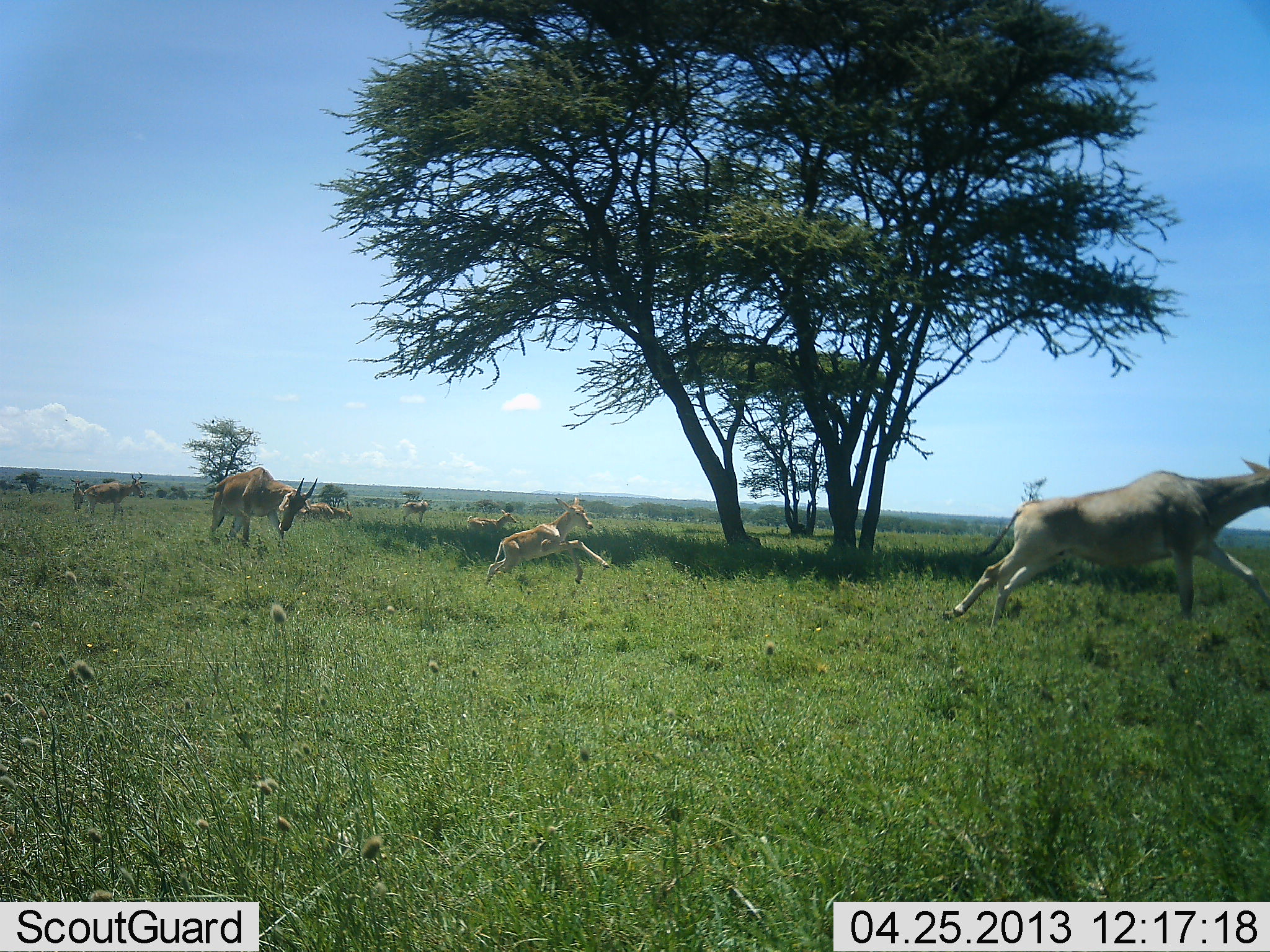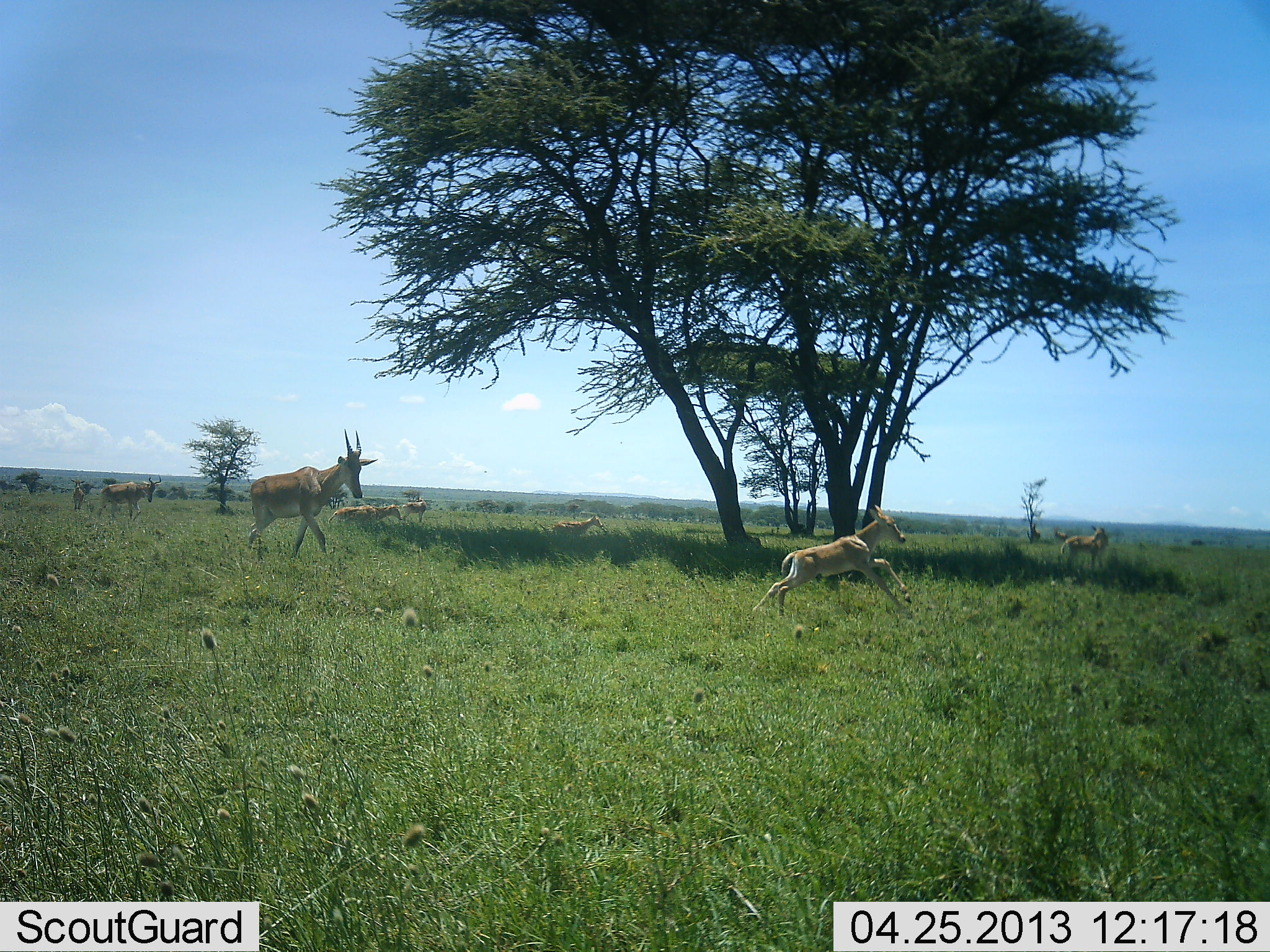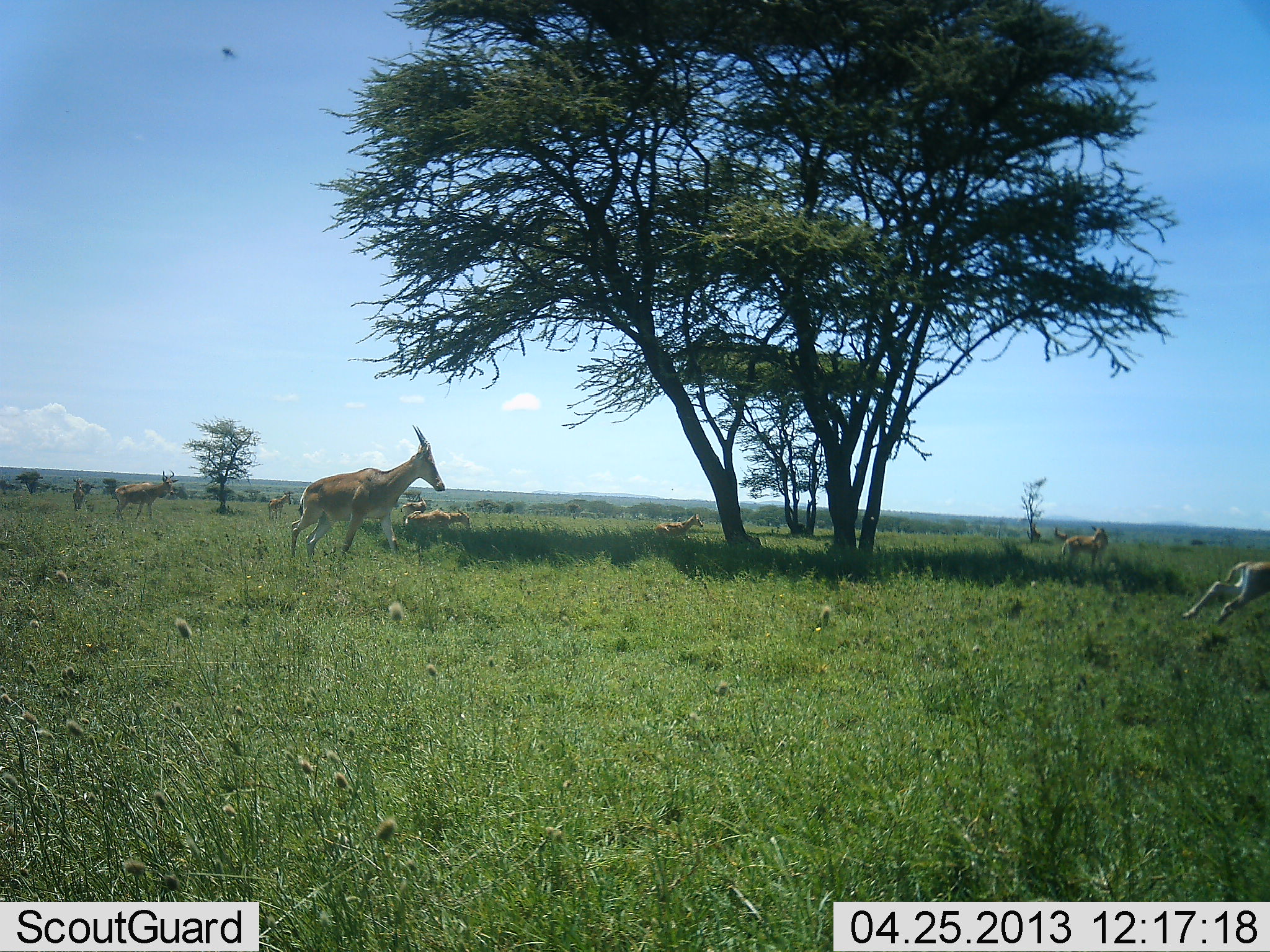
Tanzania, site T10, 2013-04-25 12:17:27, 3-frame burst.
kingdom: Animalia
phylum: Chordata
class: Mammalia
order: Artiodactyla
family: Bovidae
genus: Alcelaphus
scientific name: Alcelaphus buselaphus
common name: hartebeest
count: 10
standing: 50%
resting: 0%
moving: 100%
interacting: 10%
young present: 60%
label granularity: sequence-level